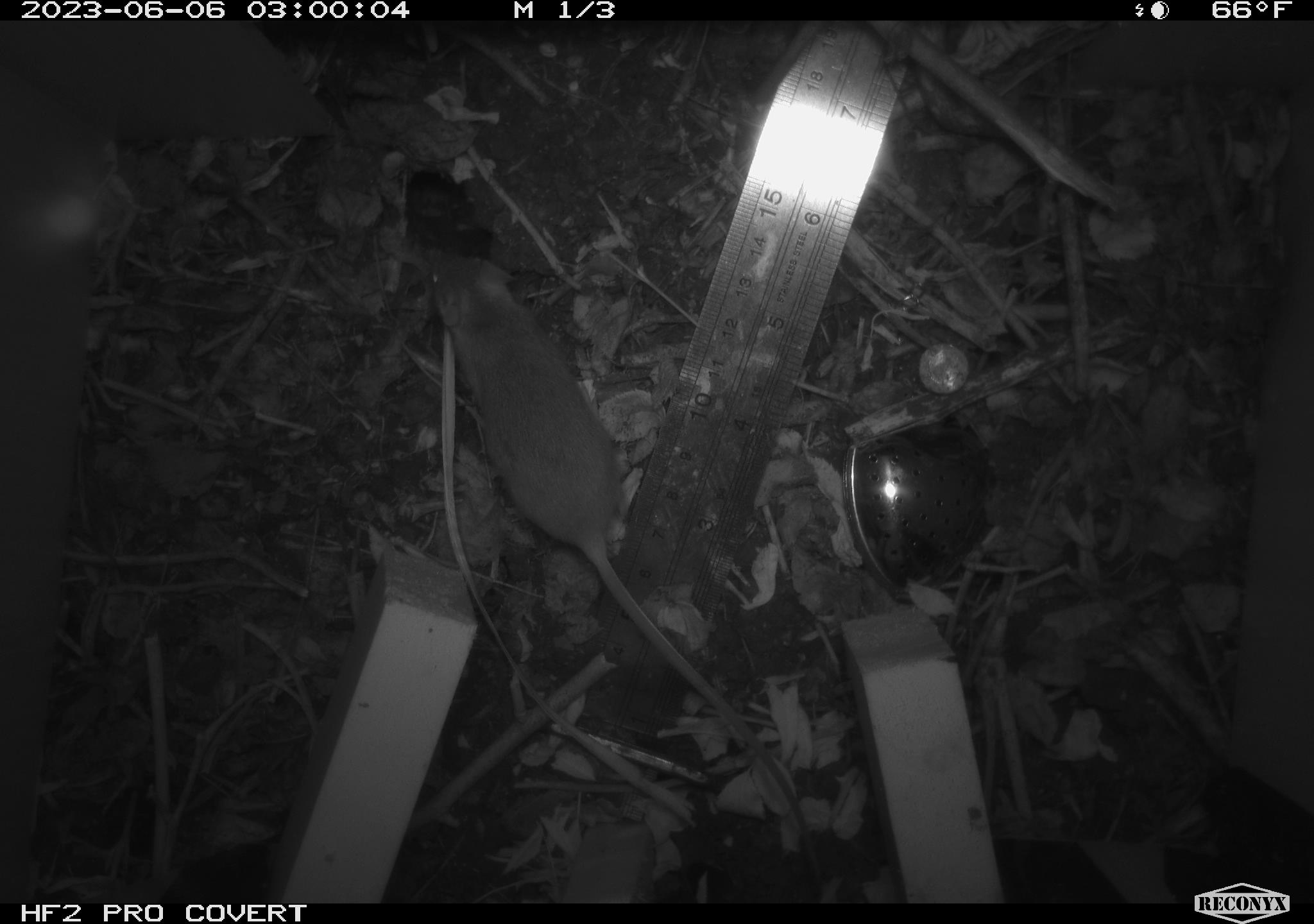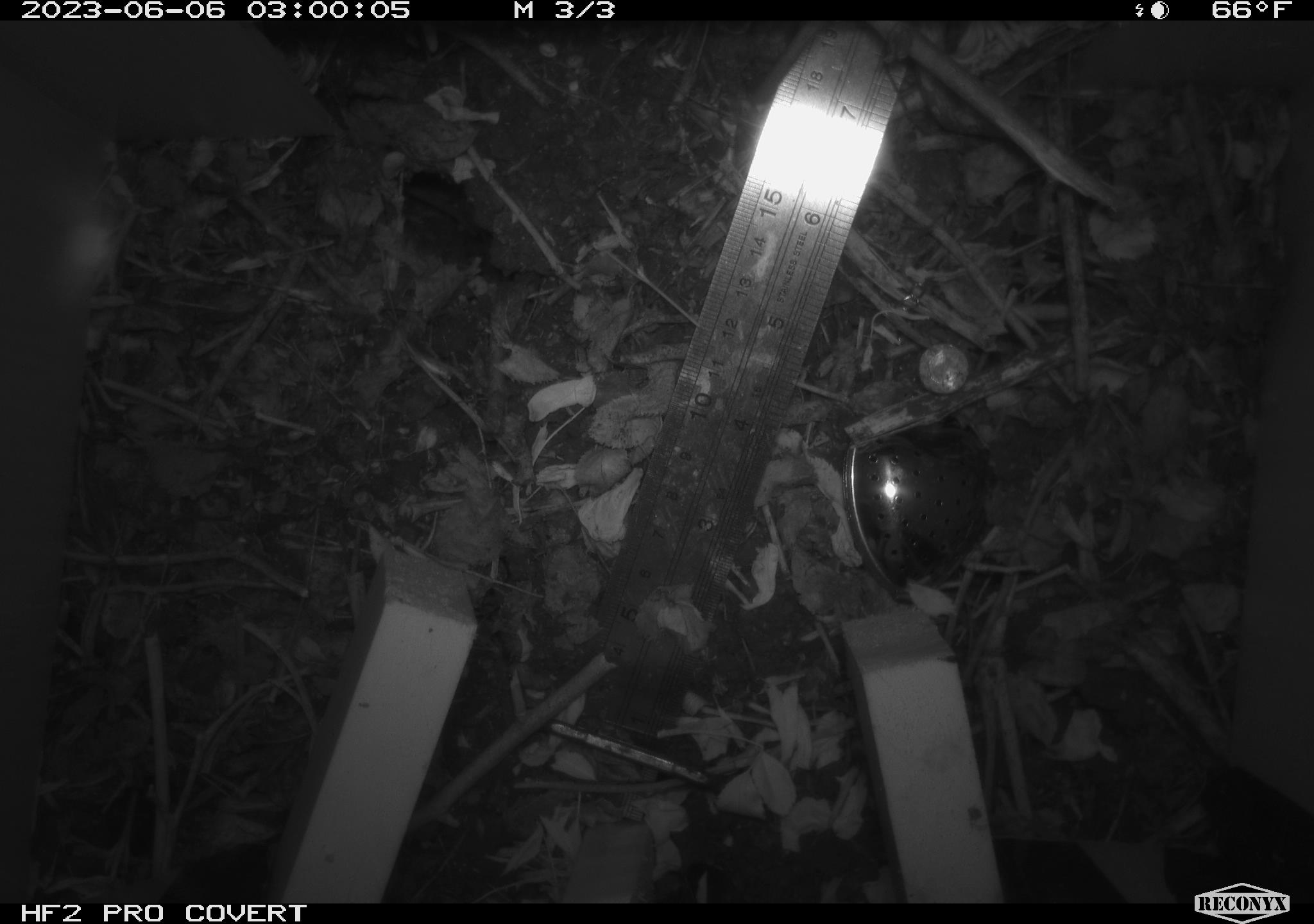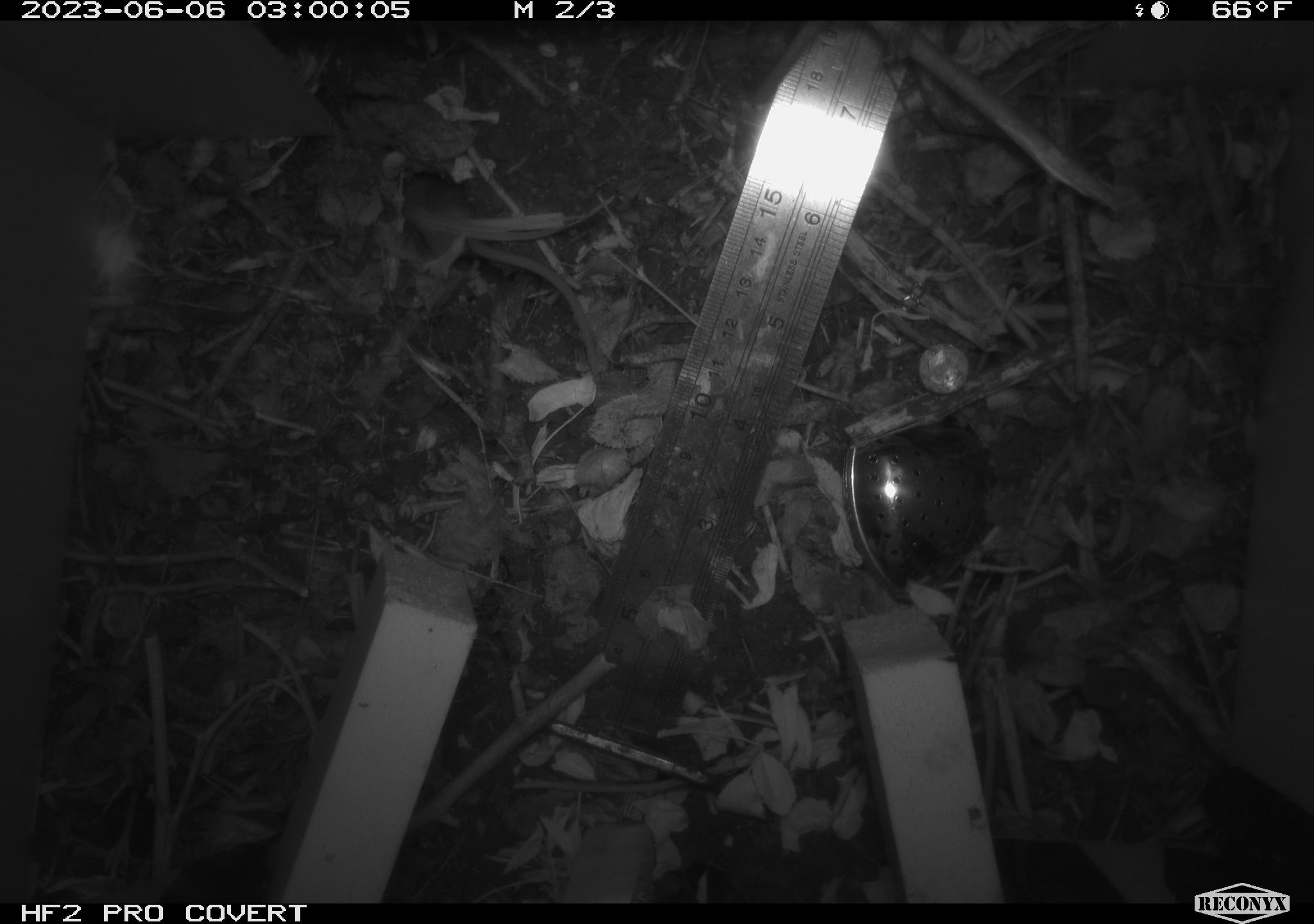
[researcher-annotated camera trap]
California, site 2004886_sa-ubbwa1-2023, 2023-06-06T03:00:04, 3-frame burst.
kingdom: Animalia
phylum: Chordata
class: Mammalia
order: Rodentia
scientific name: Rodentia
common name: rodent